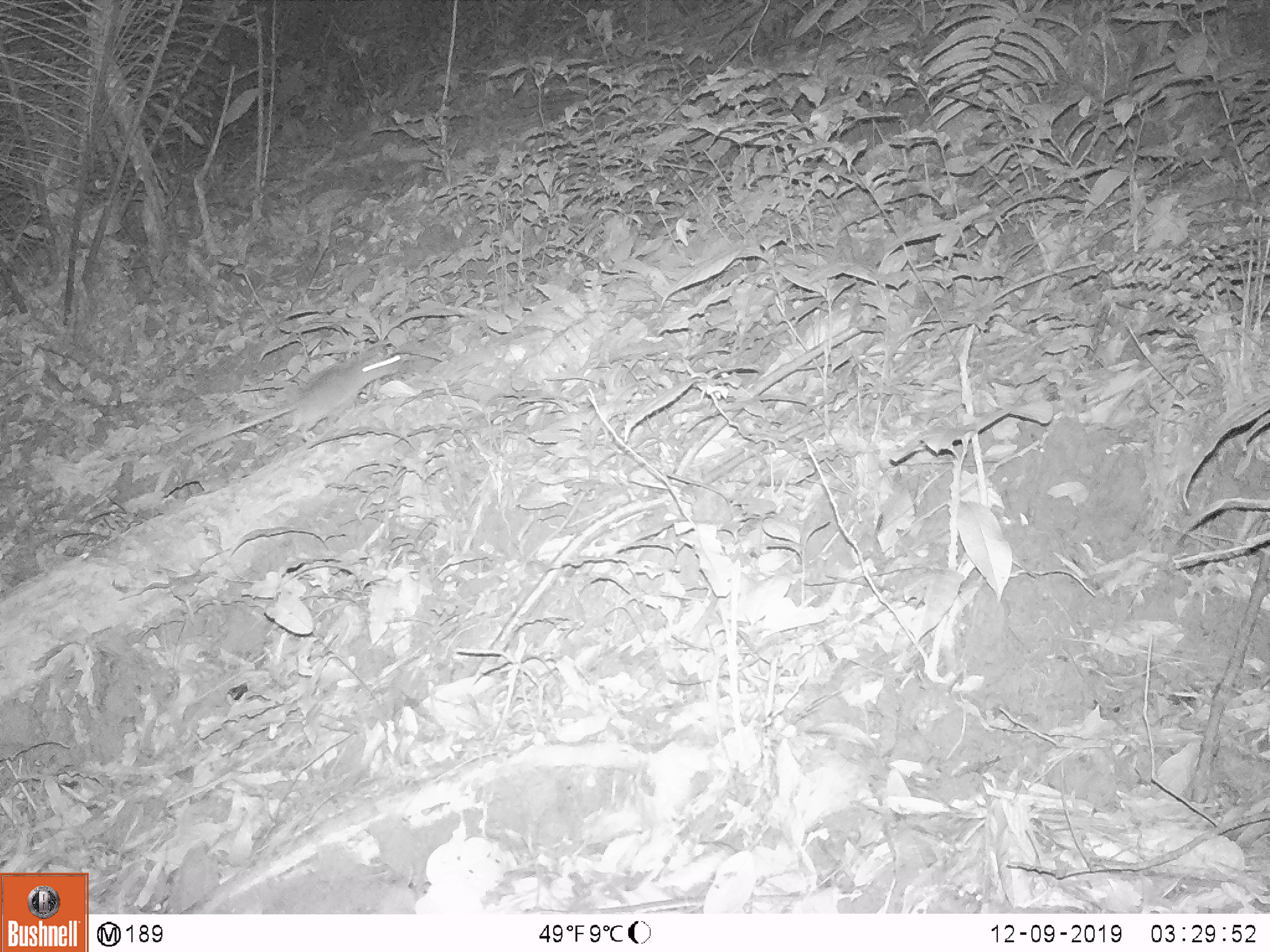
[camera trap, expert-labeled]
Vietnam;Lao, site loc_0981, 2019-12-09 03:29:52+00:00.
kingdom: Animalia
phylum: Chordata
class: Mammalia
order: Rodentia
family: Muridae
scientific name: Muridae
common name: old-world mice and rats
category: unidentified murid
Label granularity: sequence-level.